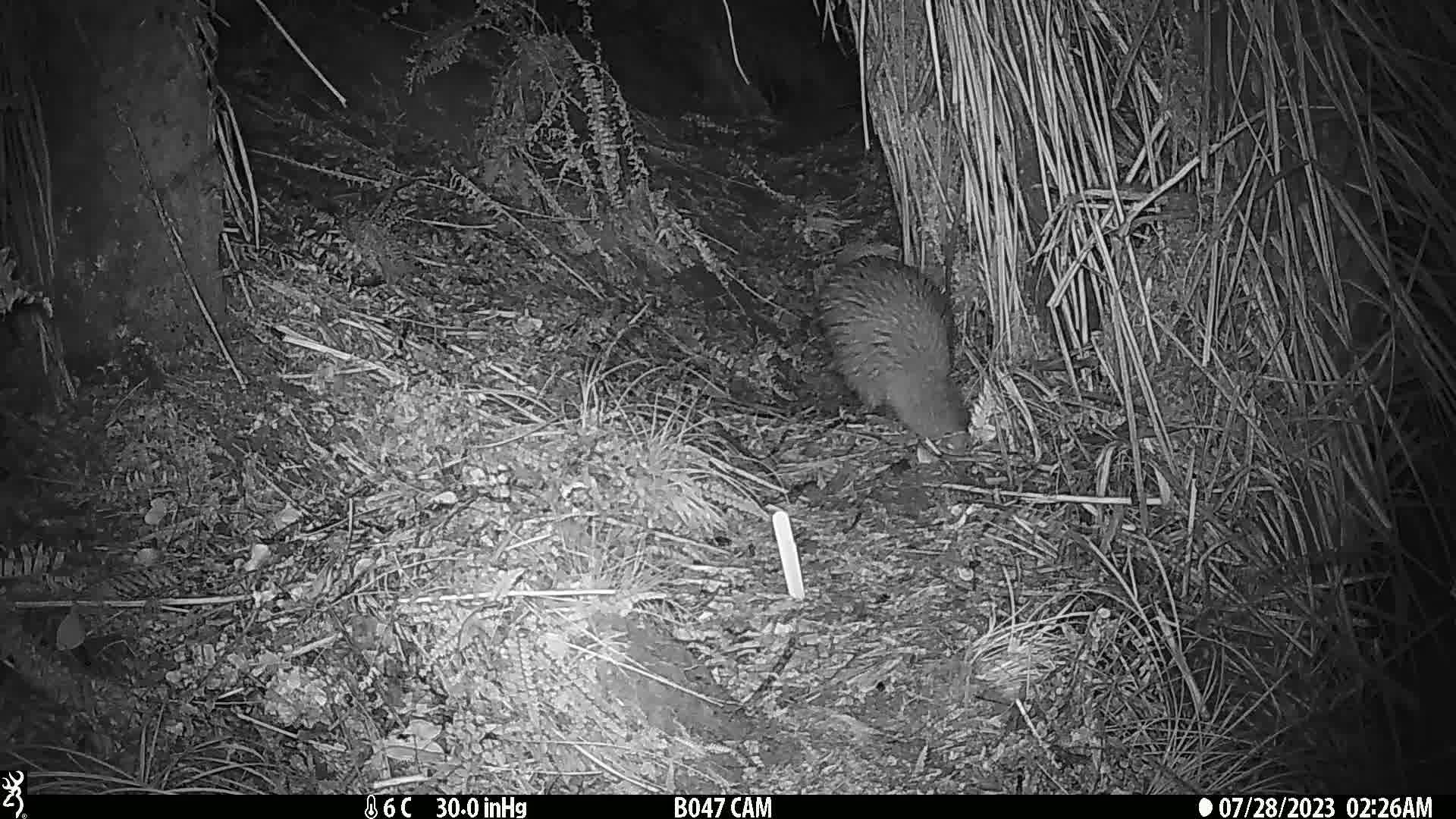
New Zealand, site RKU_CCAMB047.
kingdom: Animalia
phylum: Chordata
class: Aves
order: Apterygiformes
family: Apterygidae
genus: Apteryx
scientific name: Apteryx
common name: kiwi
Kiwi (Apteryx).